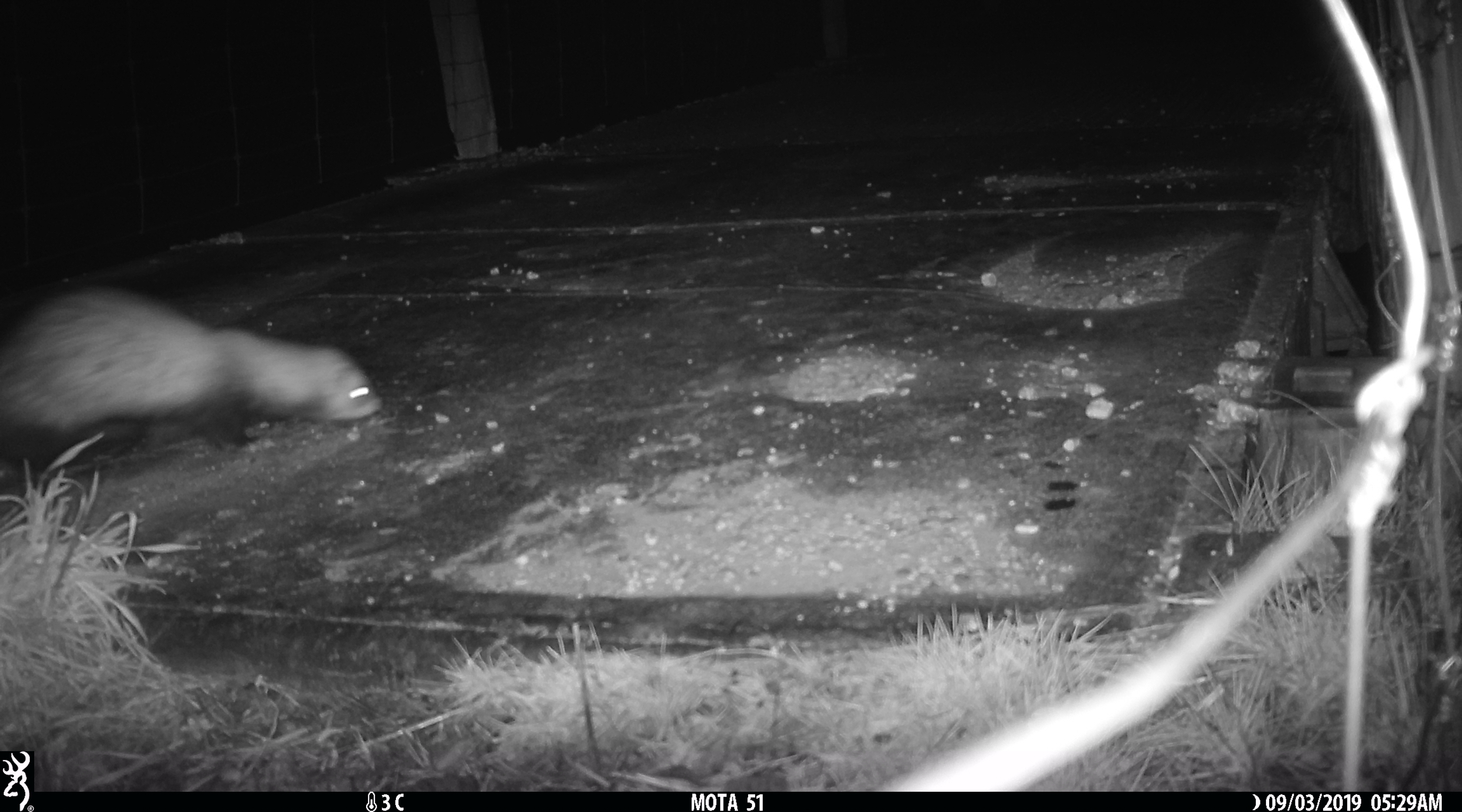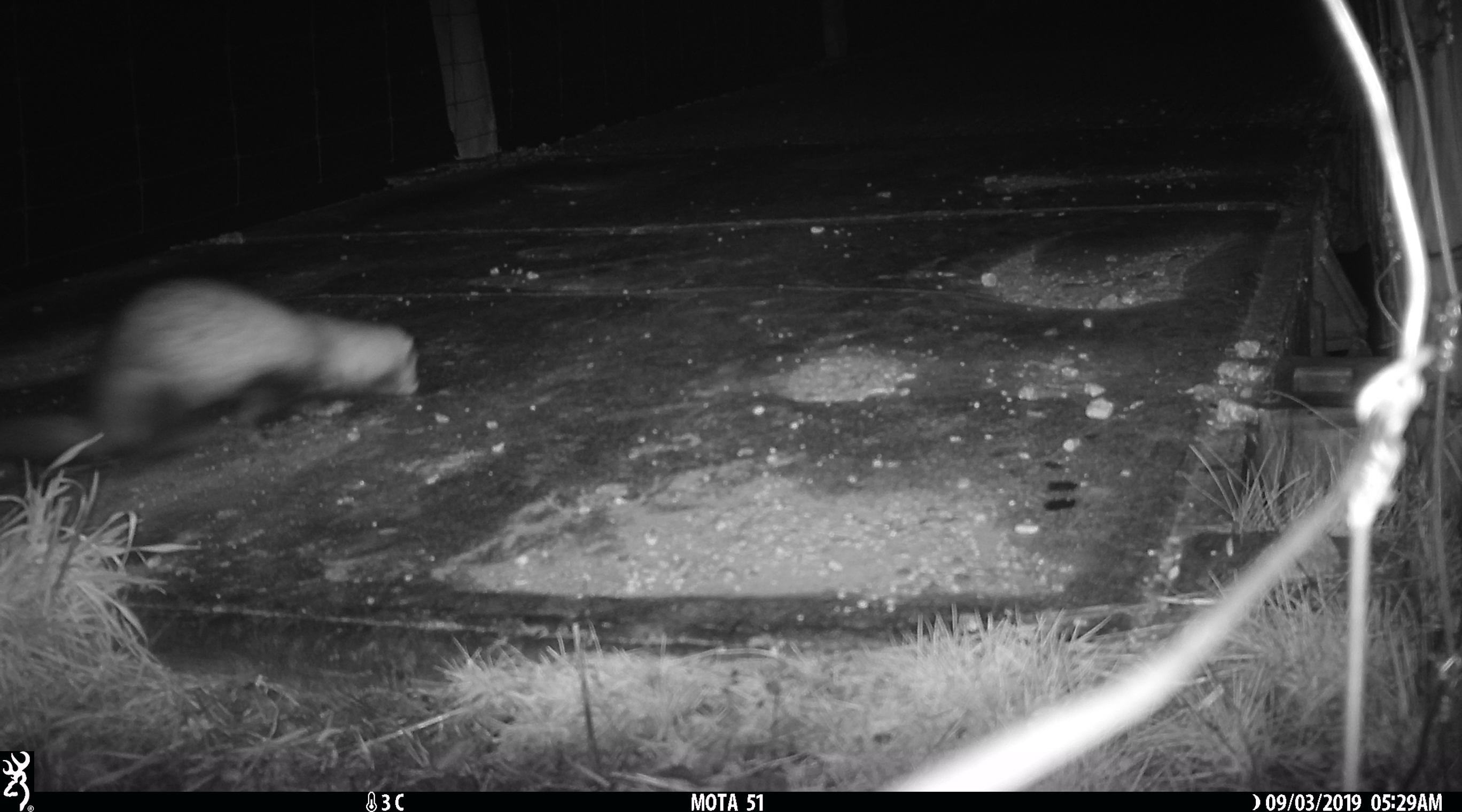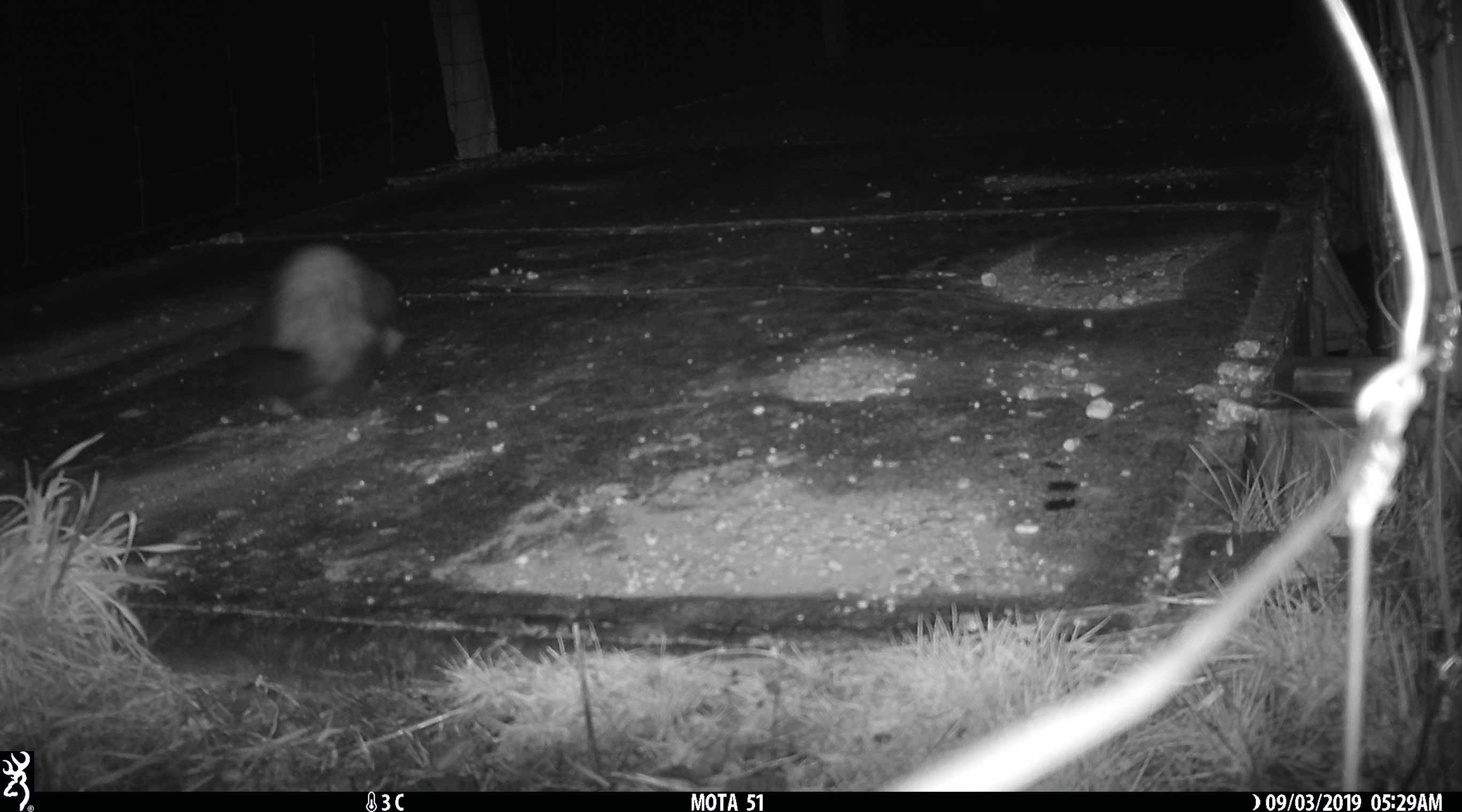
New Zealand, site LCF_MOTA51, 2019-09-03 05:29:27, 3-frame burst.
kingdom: Animalia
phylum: Chordata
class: Mammalia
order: Carnivora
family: Mustelidae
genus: Mustela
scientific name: Mustela furo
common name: ferret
Ferret (Mustela furo).